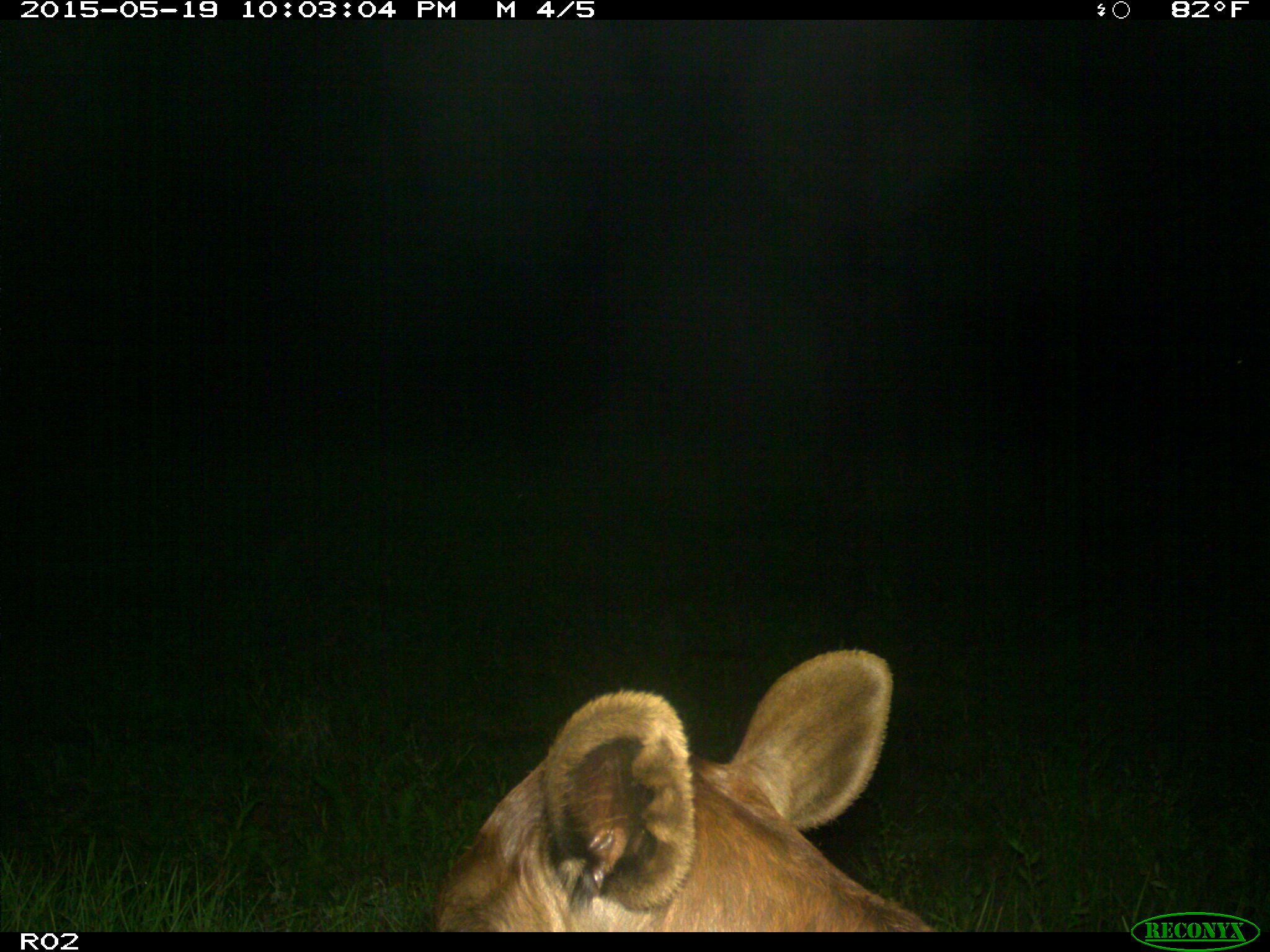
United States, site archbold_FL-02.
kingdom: Animalia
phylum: Chordata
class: Mammalia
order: Artiodactyla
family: Bovidae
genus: Bos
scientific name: Bos taurus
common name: domestic cow